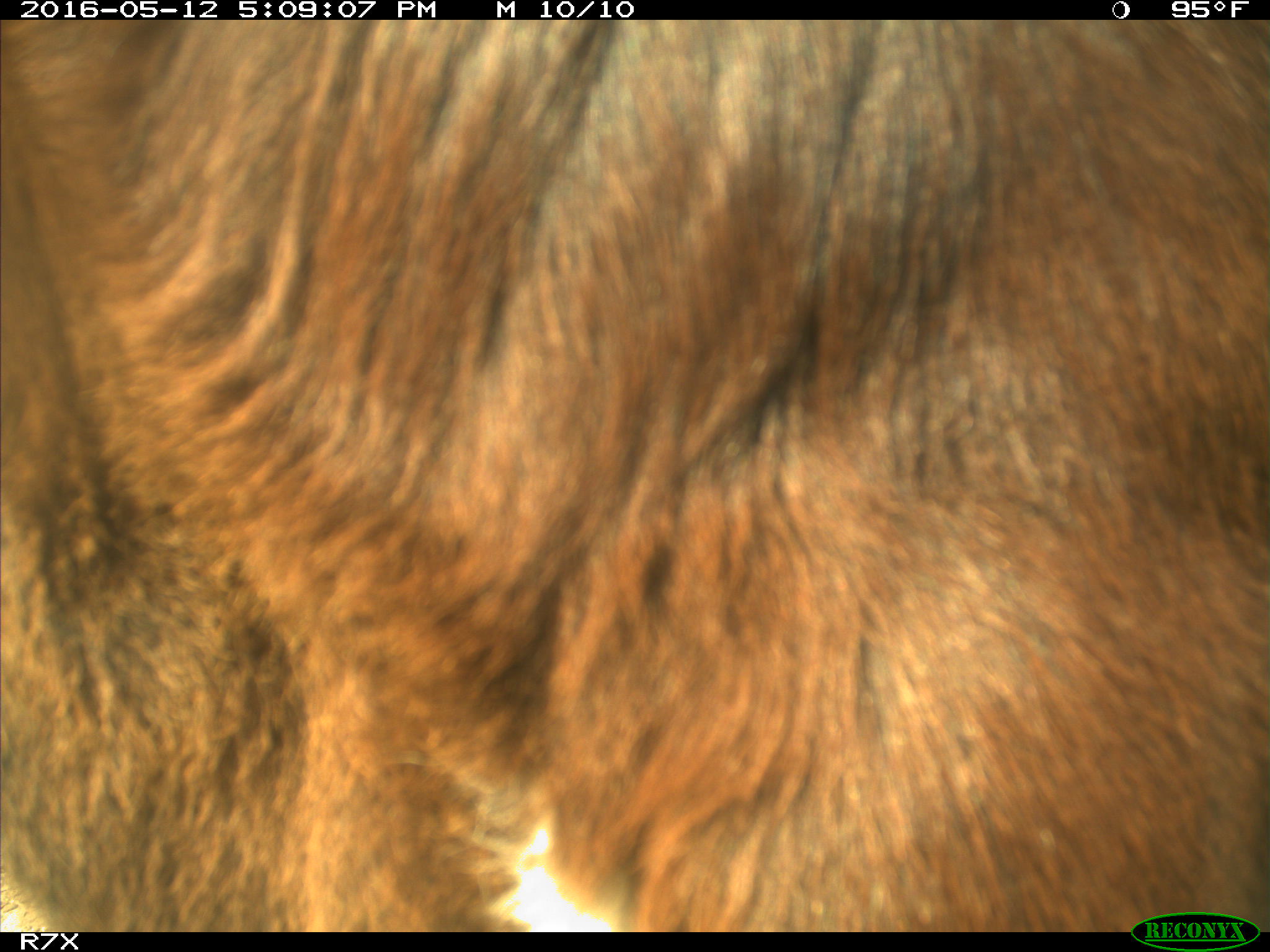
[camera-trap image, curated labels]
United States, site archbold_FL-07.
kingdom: Animalia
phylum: Chordata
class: Mammalia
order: Artiodactyla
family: Bovidae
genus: Bos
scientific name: Bos taurus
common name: domestic cow